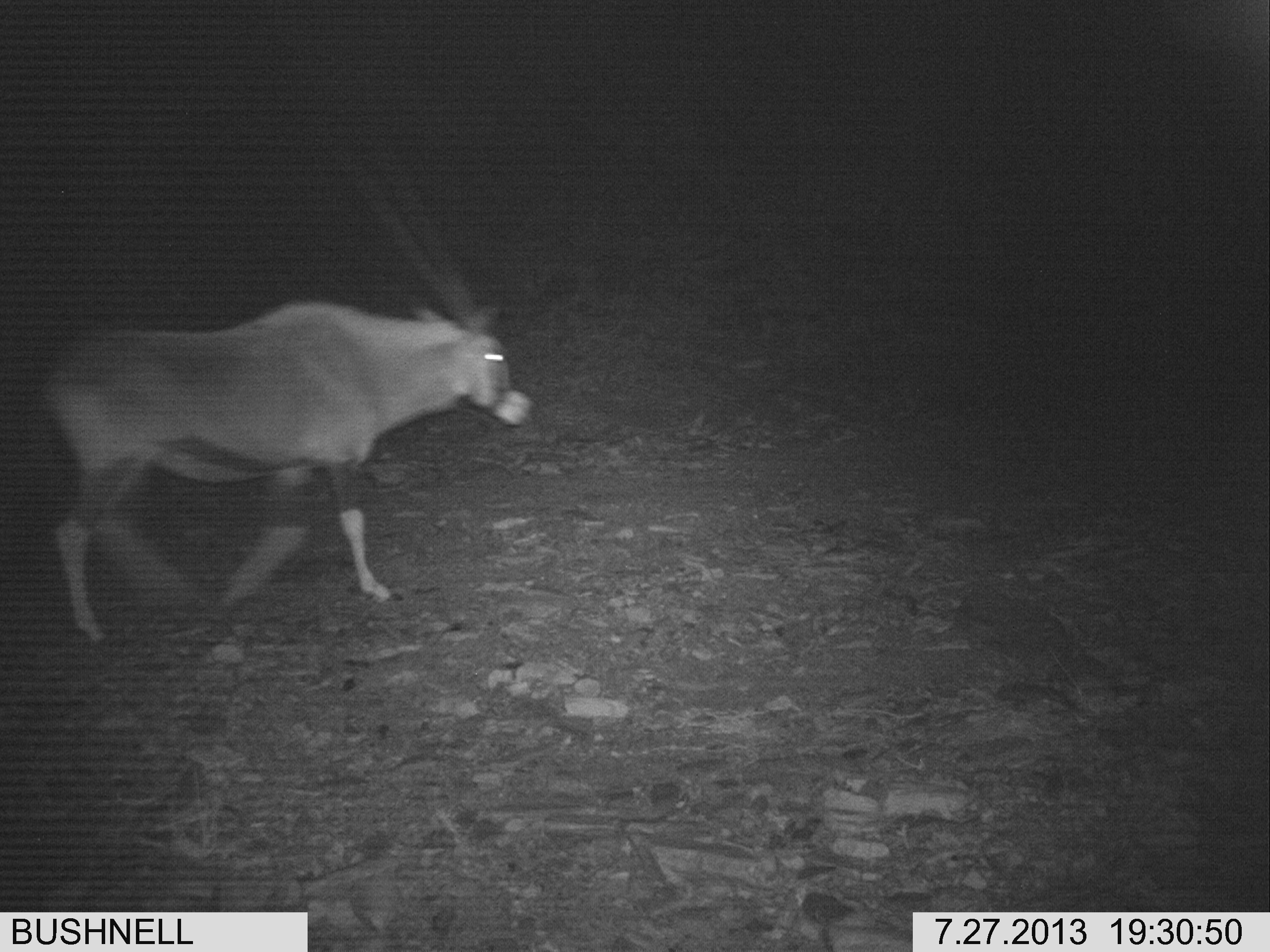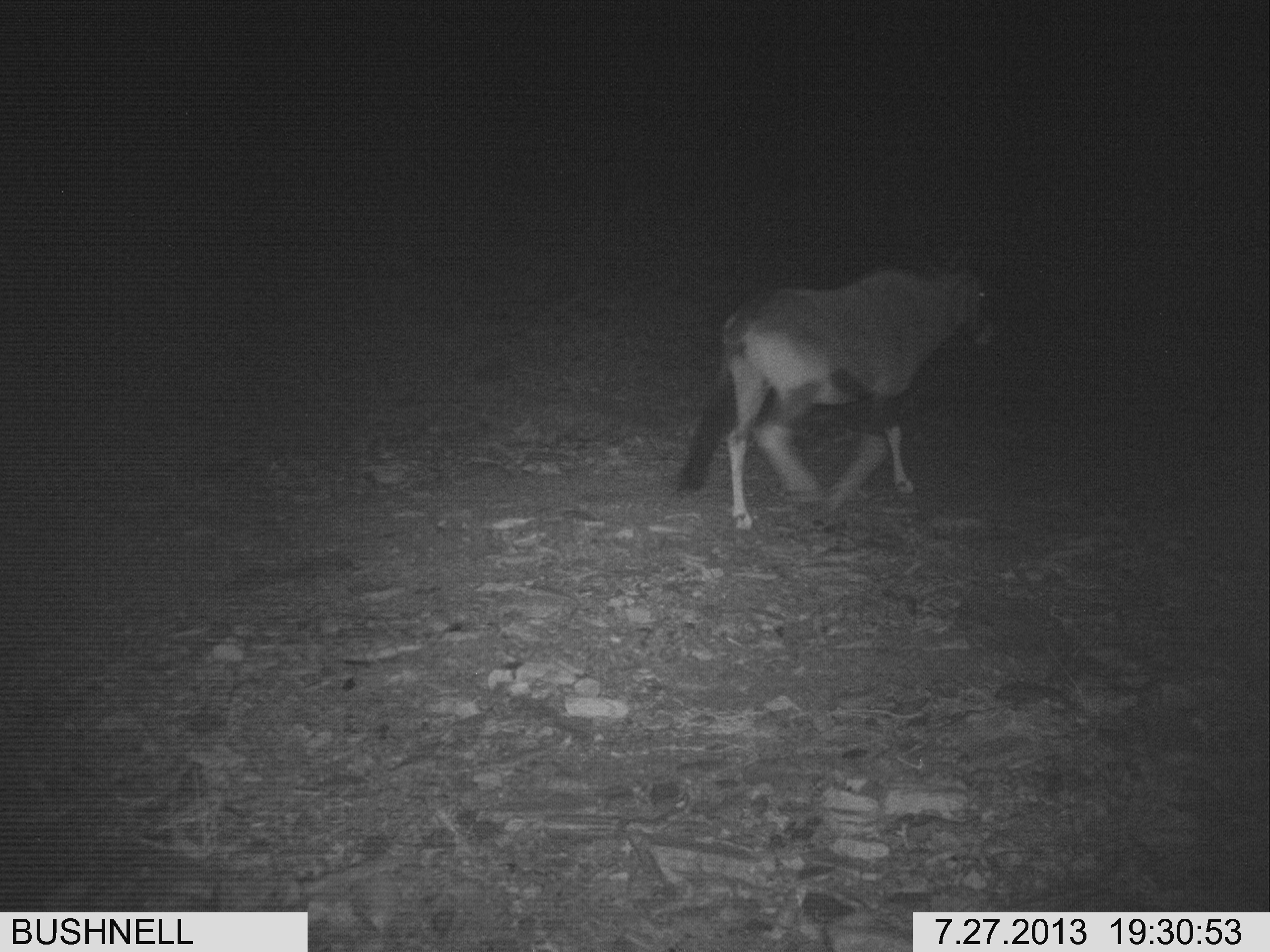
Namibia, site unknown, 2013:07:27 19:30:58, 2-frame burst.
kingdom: Animalia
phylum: Chordata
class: Mammalia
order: Artiodactyla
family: Bovidae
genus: Oryx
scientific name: Oryx gazella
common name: gemsbok